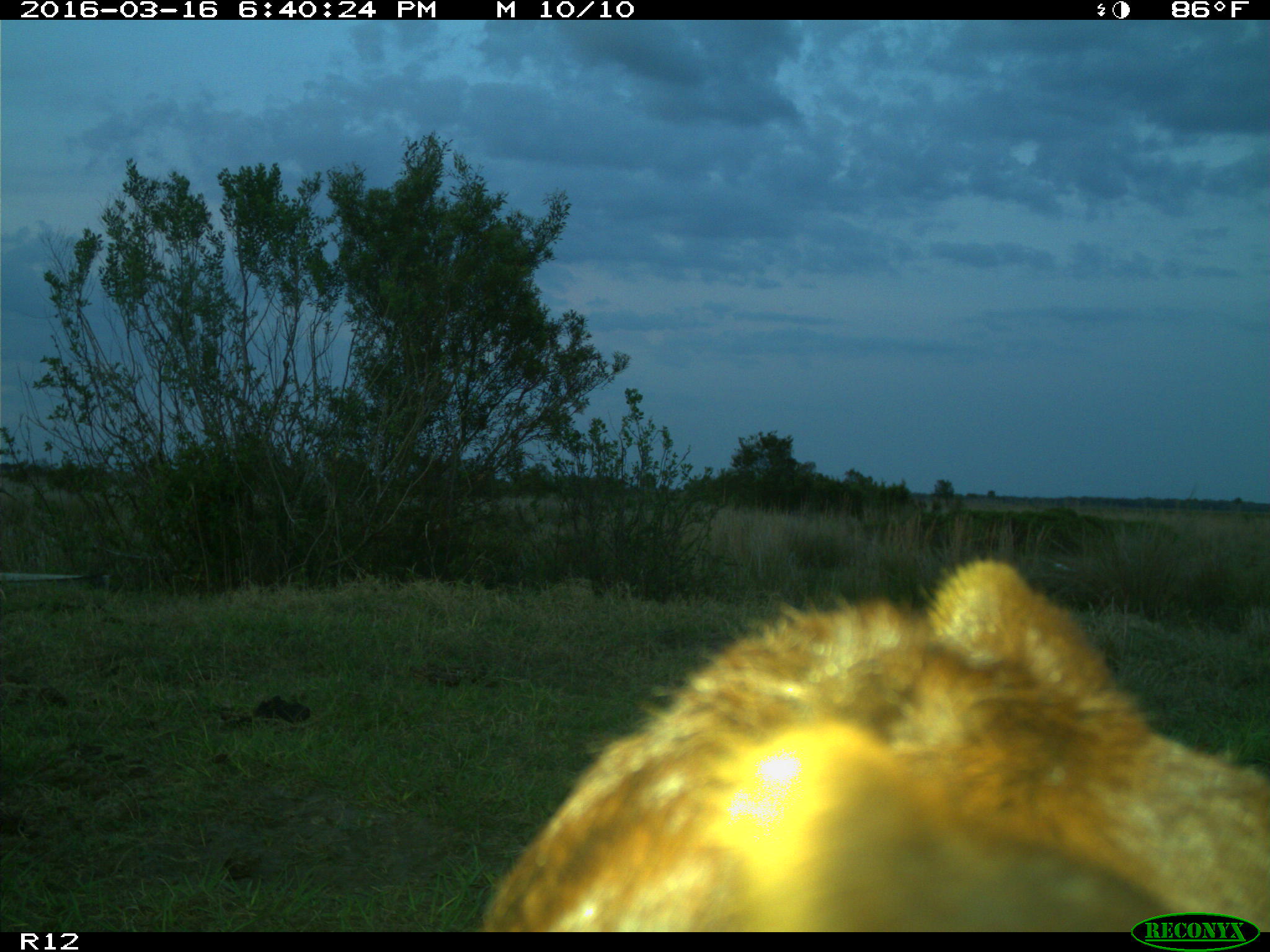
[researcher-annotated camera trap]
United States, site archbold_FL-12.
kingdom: Animalia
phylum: Chordata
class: Mammalia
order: Artiodactyla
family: Bovidae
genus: Bos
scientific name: Bos taurus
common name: domestic cow